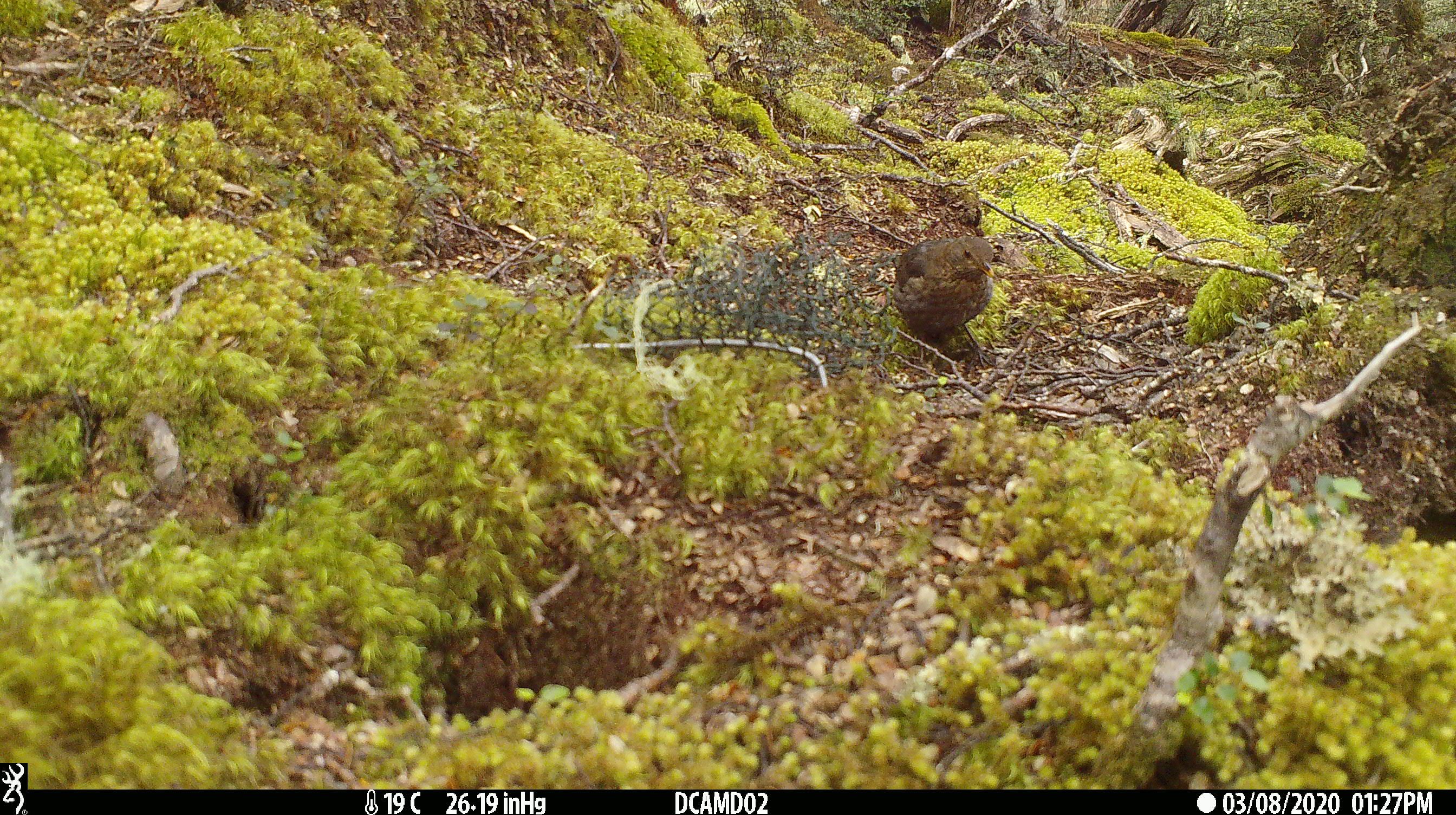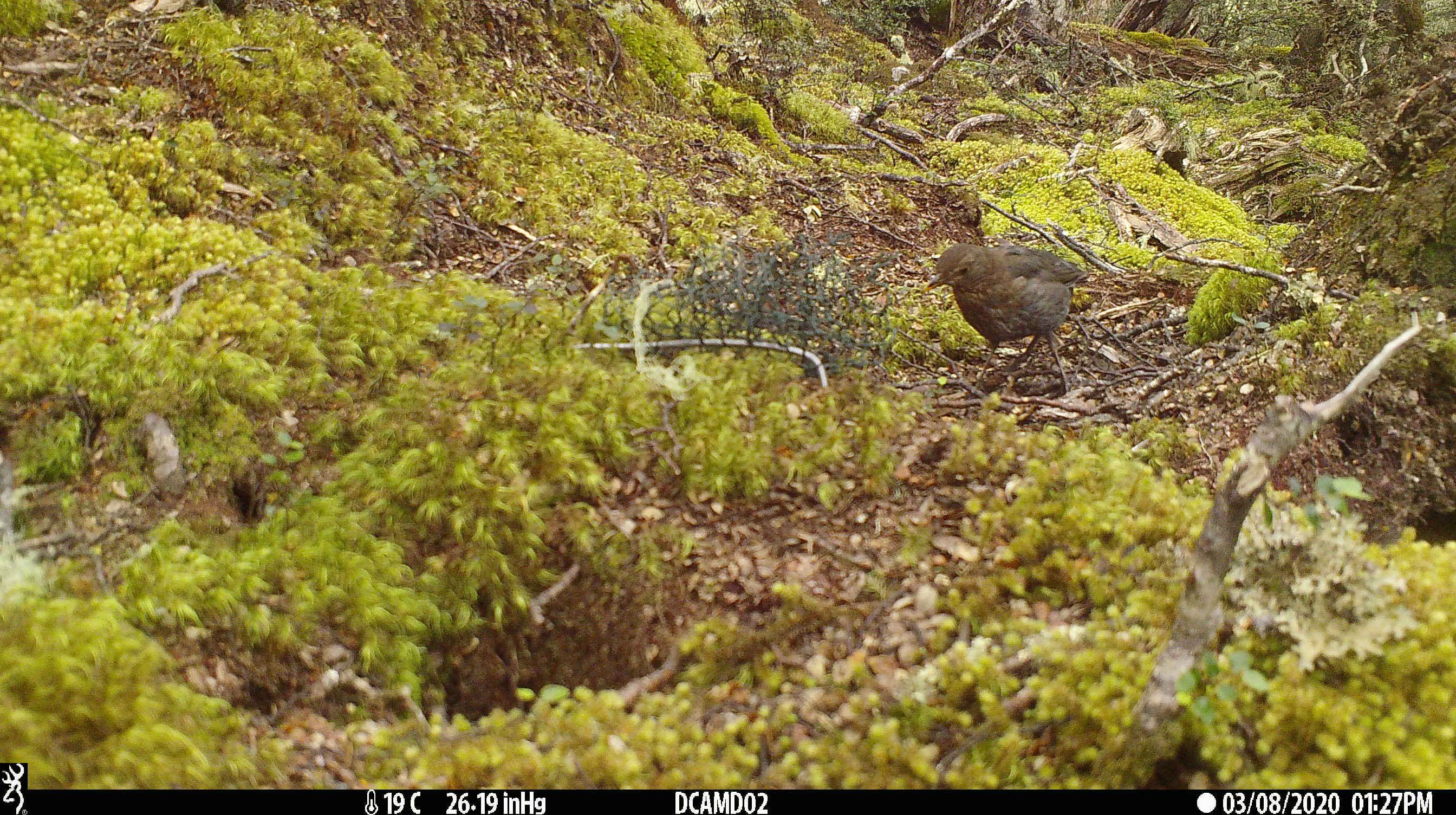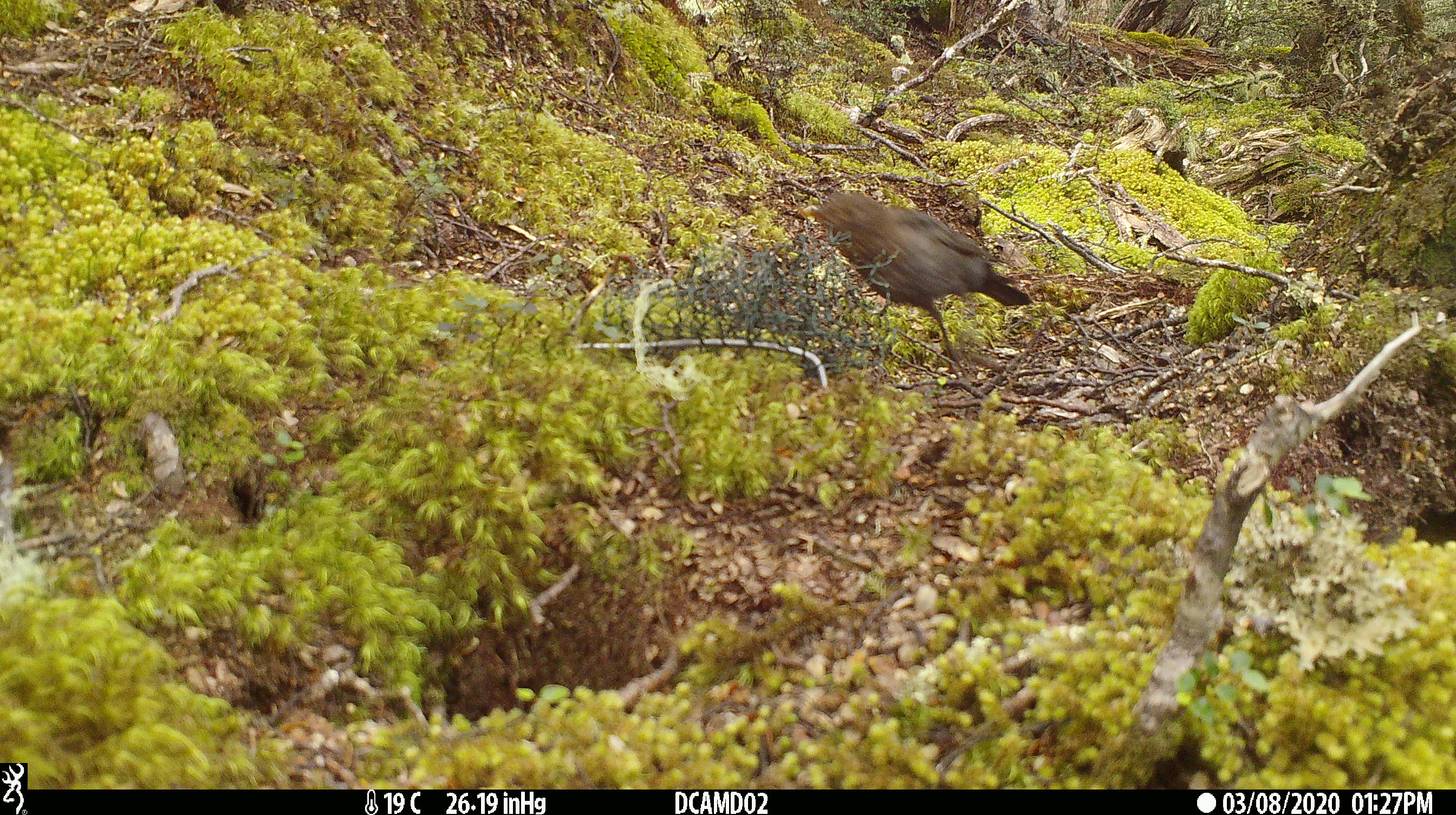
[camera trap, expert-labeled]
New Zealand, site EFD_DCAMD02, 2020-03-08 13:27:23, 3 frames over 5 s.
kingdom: Animalia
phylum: Chordata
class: Aves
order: Passeriformes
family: Turdidae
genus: Turdus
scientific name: Turdus merula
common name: eurasian blackbird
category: blackbird